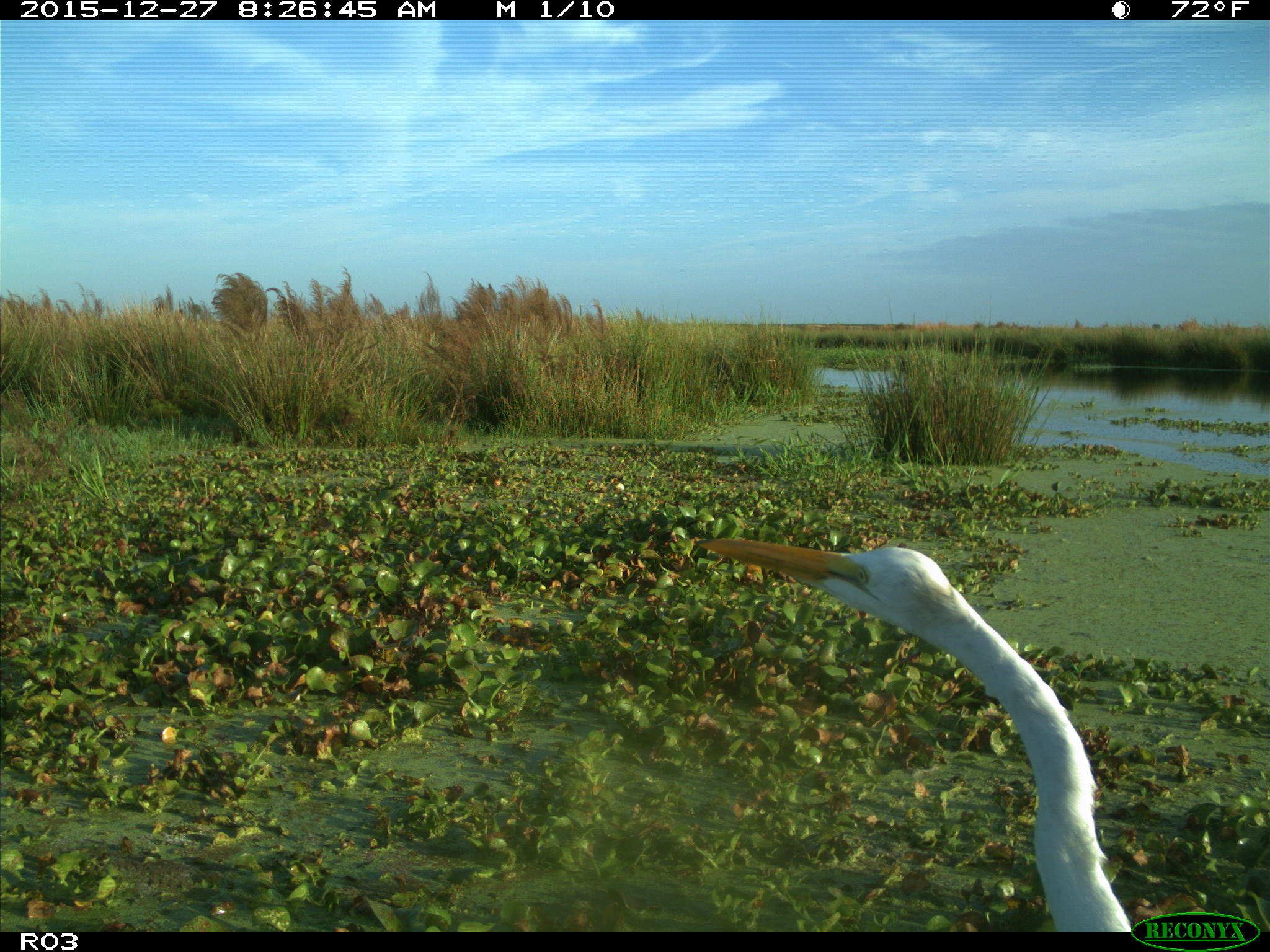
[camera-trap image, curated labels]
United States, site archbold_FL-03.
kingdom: Animalia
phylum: Chordata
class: Aves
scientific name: Aves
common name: birds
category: unidentified bird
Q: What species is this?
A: Unidentified bird (birds) (Aves).